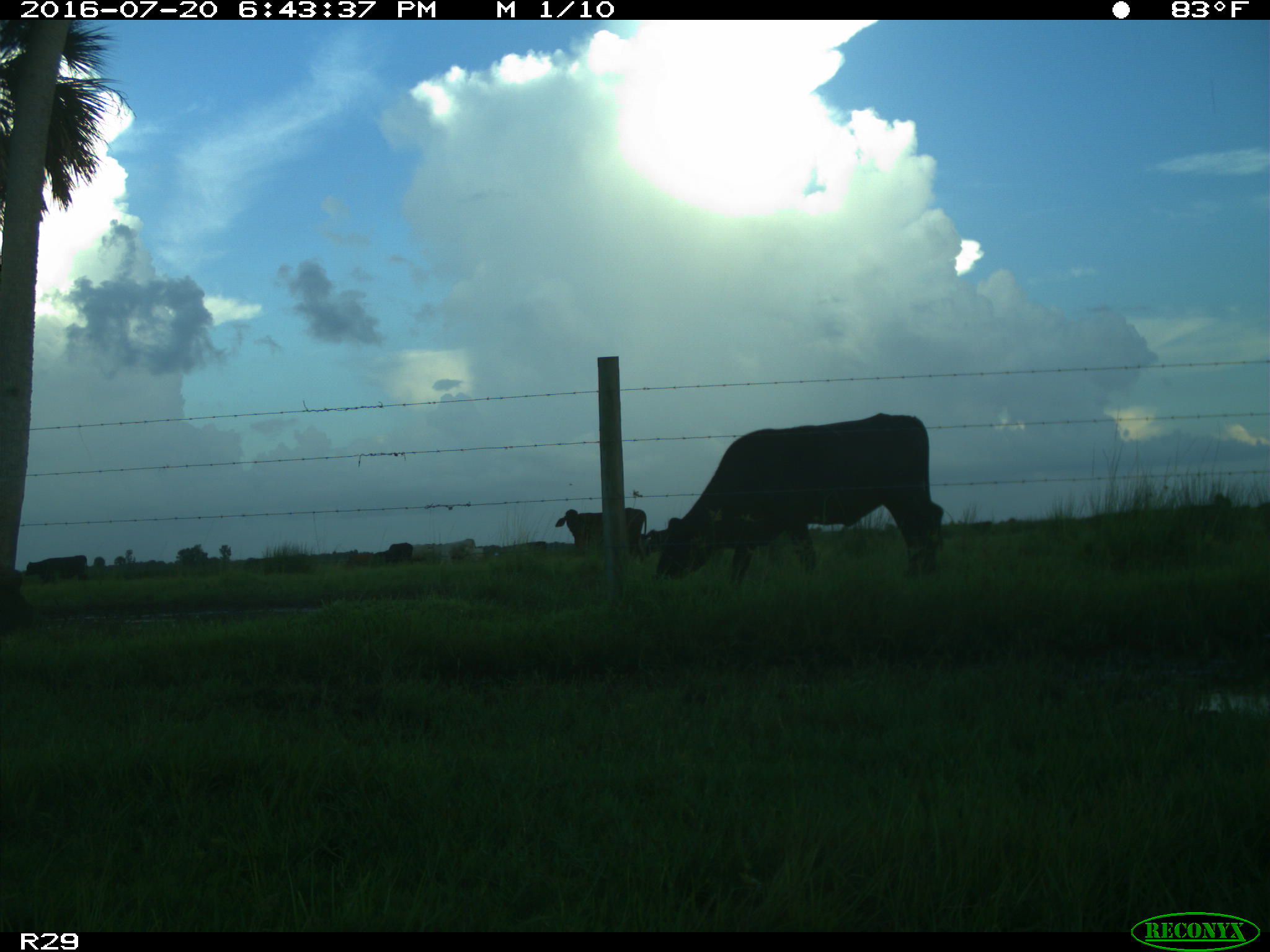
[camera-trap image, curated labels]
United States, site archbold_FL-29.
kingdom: Animalia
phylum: Chordata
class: Mammalia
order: Artiodactyla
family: Bovidae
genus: Bos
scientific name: Bos taurus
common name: domestic cow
Bos taurus (domestic cow).